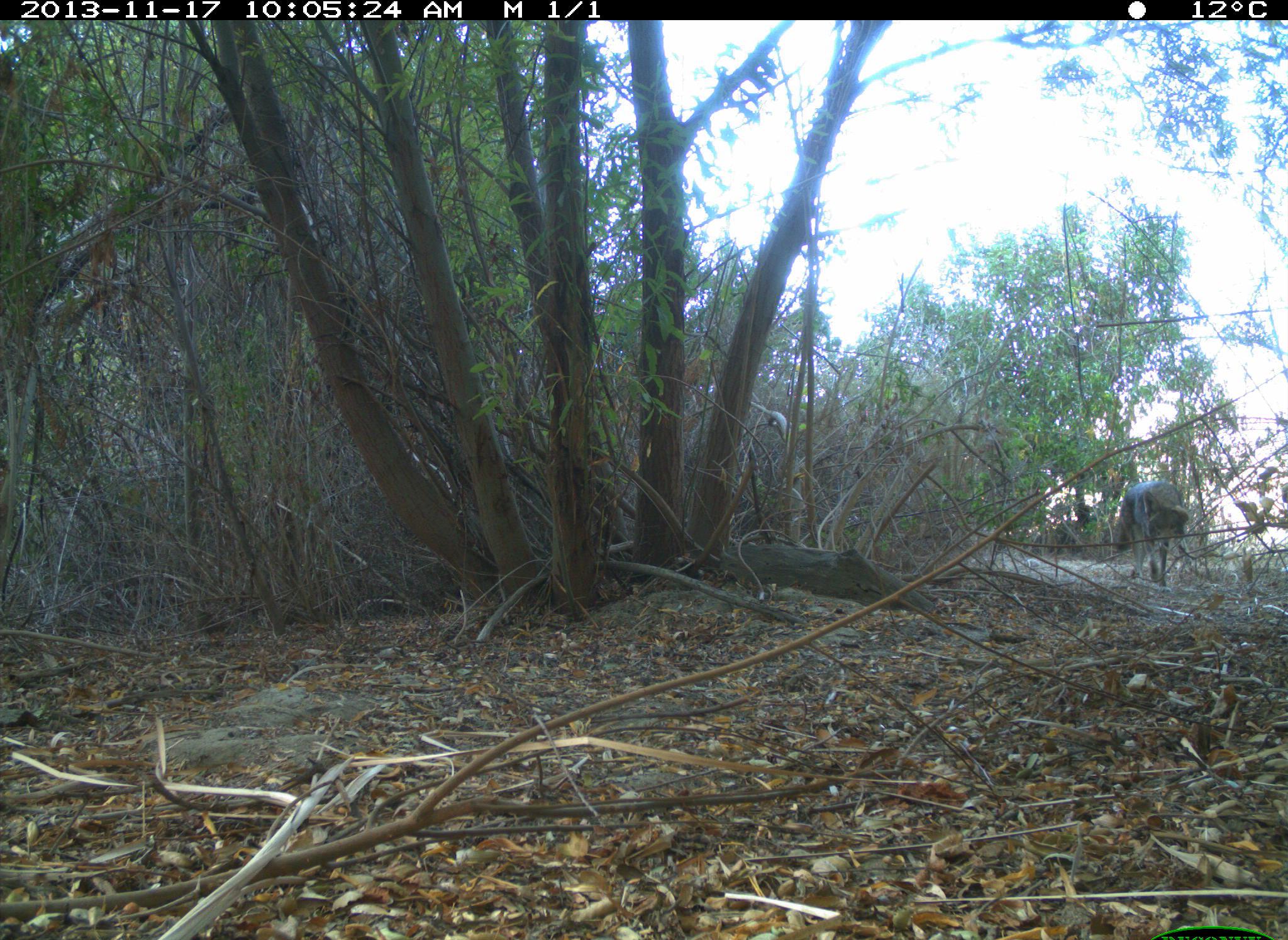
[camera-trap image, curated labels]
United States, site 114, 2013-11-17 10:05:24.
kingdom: Animalia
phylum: Chordata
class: Mammalia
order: Carnivora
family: Canidae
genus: Canis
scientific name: Canis latrans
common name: coyote